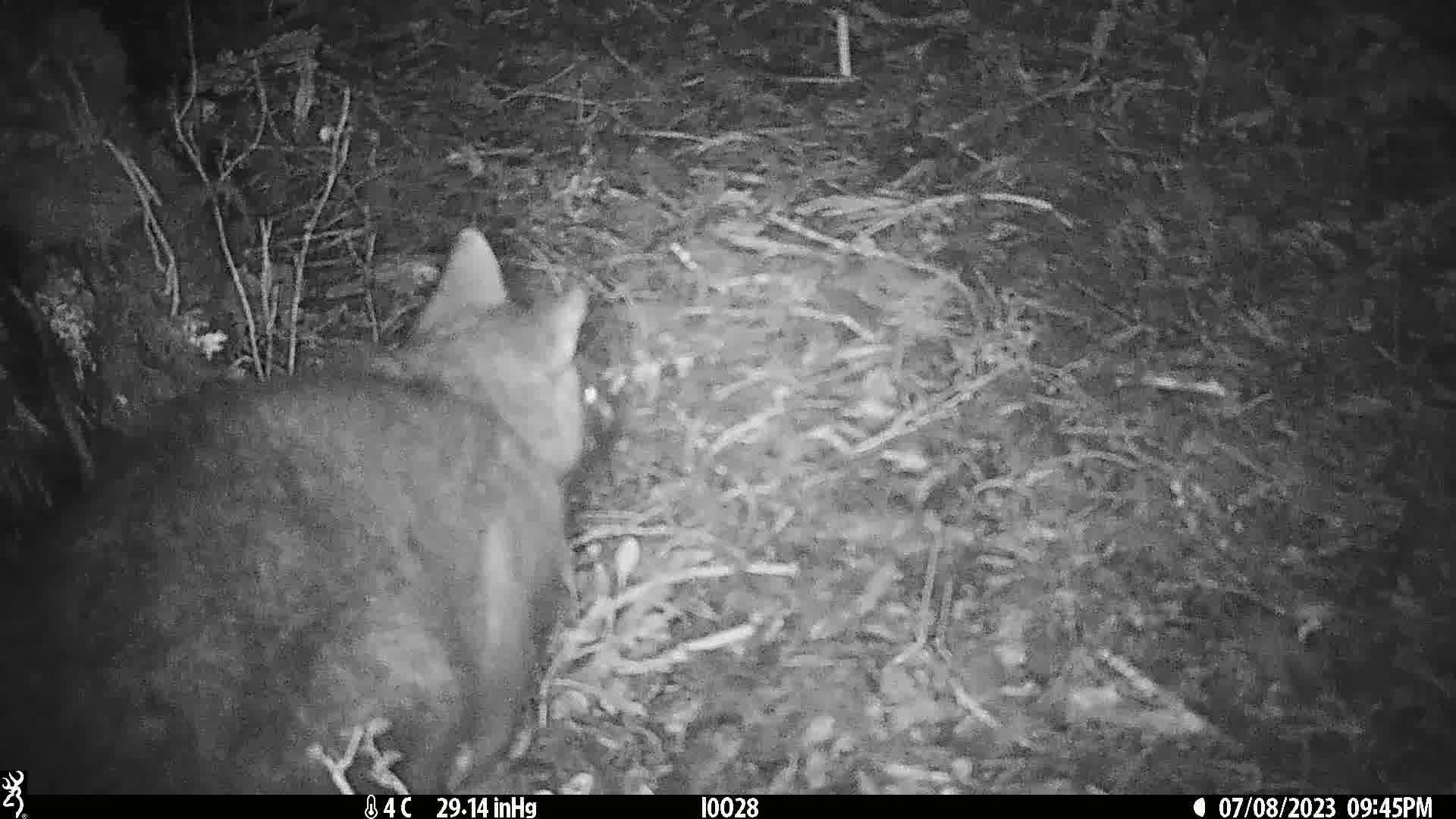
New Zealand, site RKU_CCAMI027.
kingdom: Animalia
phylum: Chordata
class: Mammalia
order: Diprotodontia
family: Phalangeridae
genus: Trichosurus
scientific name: Trichosurus vulpecula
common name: common brushtail possum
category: possum